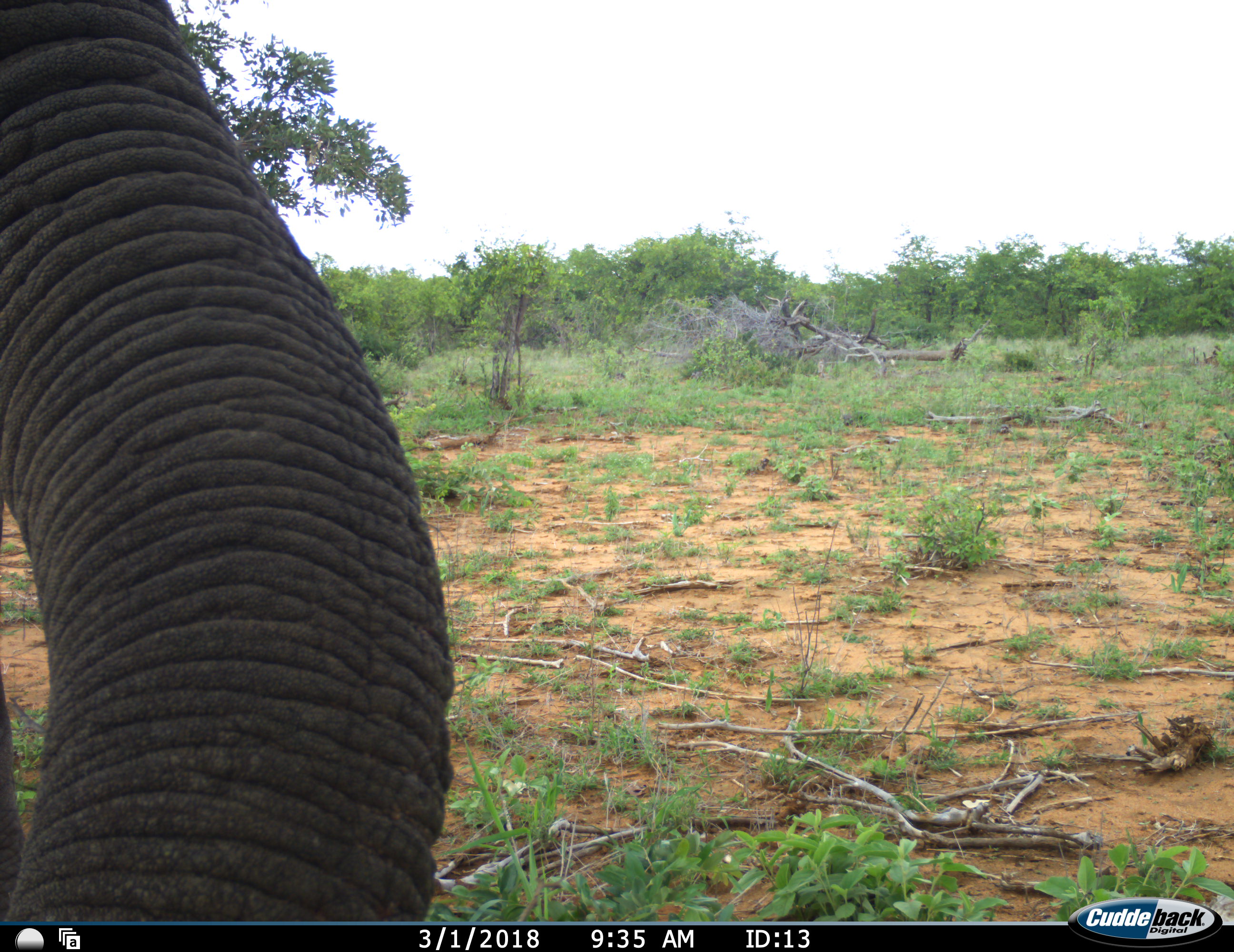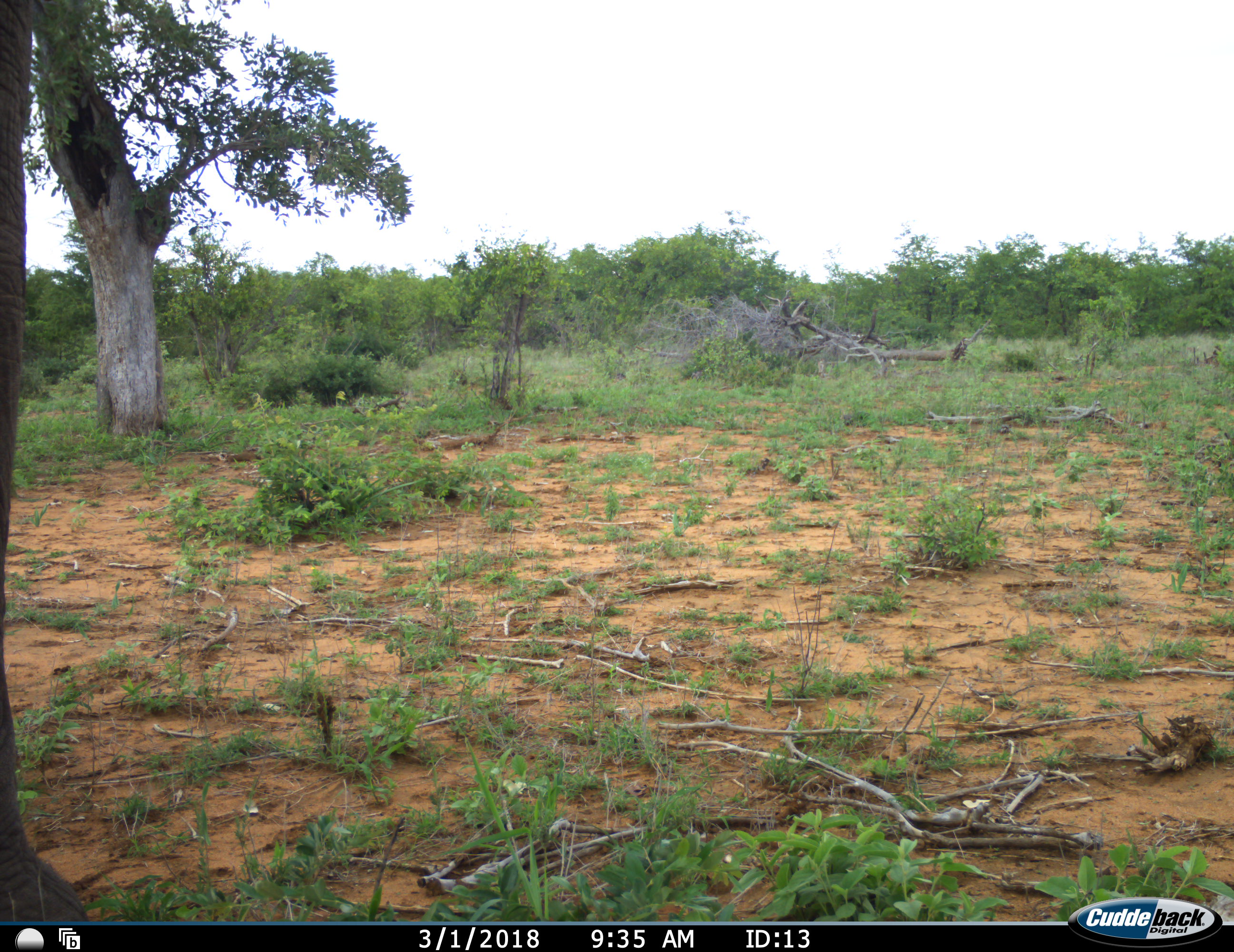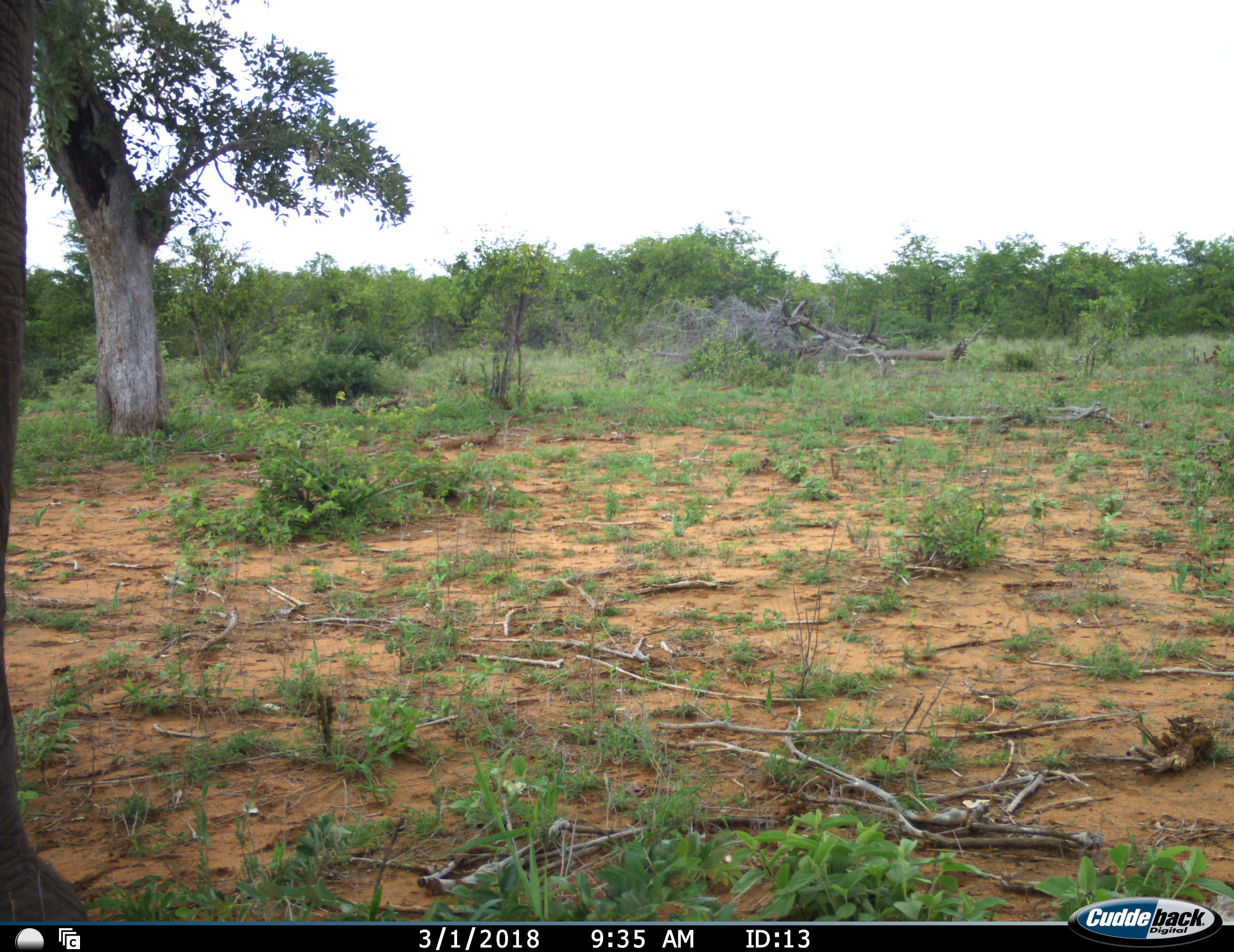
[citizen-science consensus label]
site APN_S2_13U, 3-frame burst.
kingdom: Animalia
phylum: Chordata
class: Mammalia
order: Proboscidea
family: Elephantidae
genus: Loxodonta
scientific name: Loxodonta africana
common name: african bush elephant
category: elephant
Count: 1.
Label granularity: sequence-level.